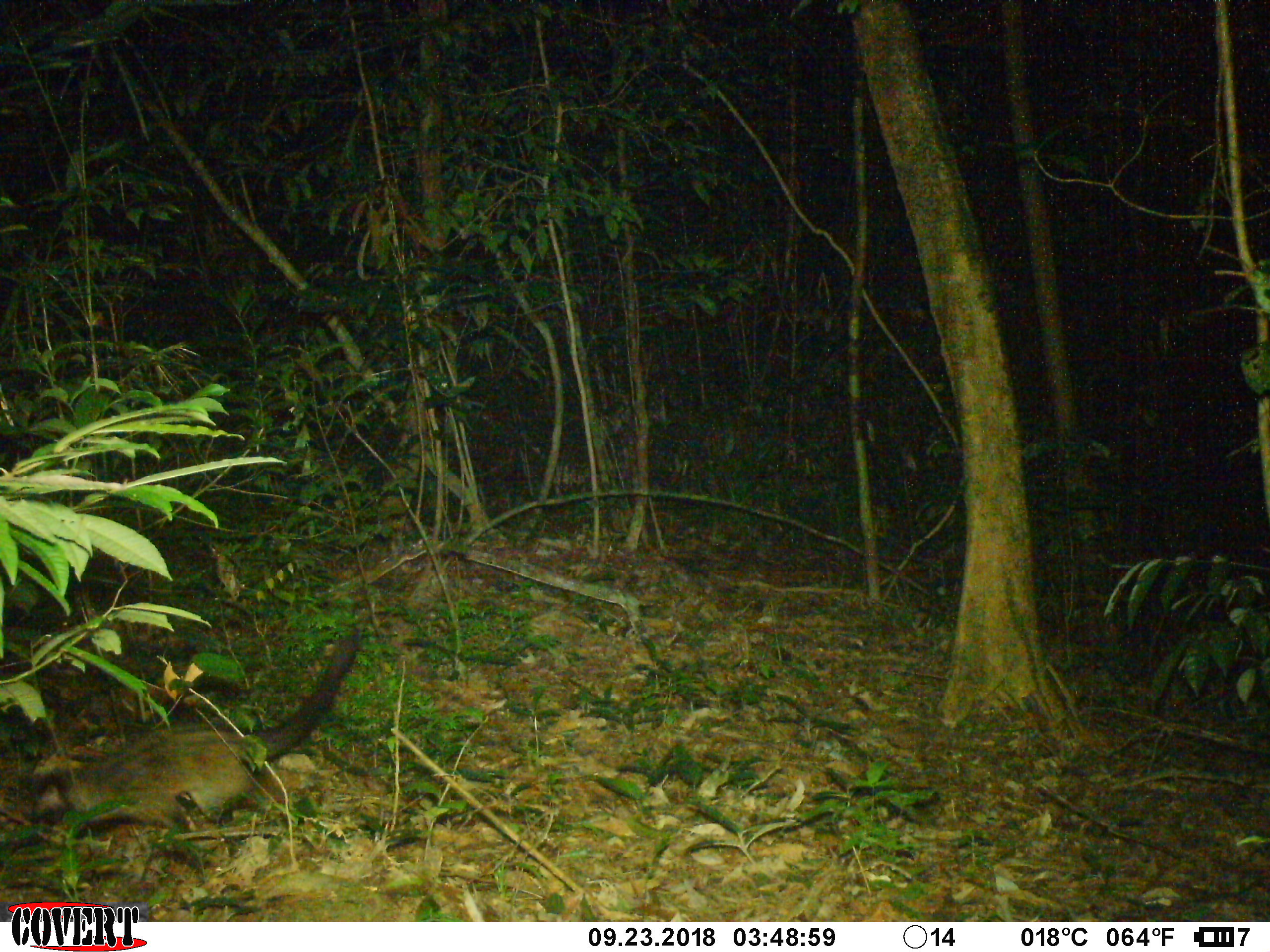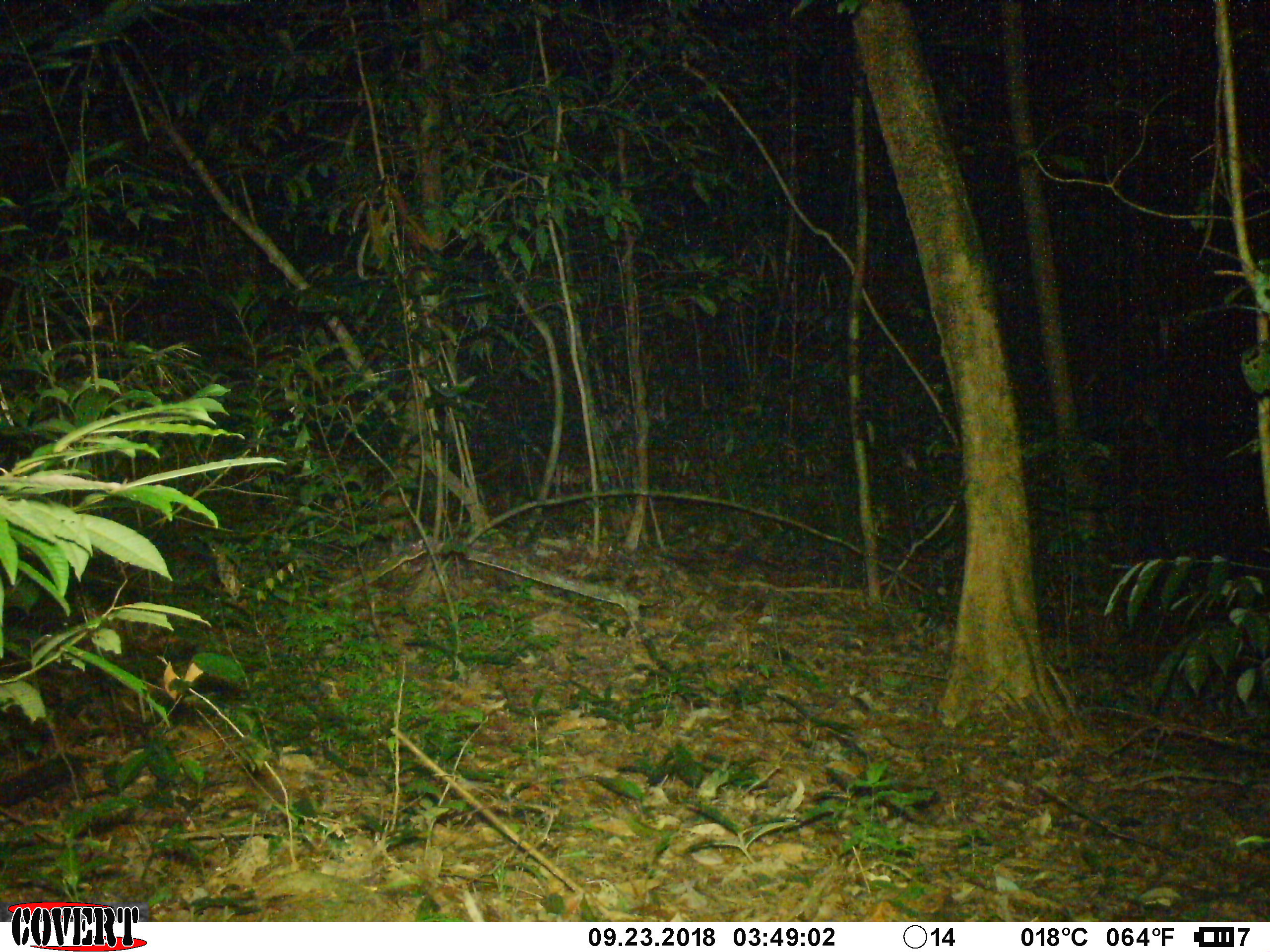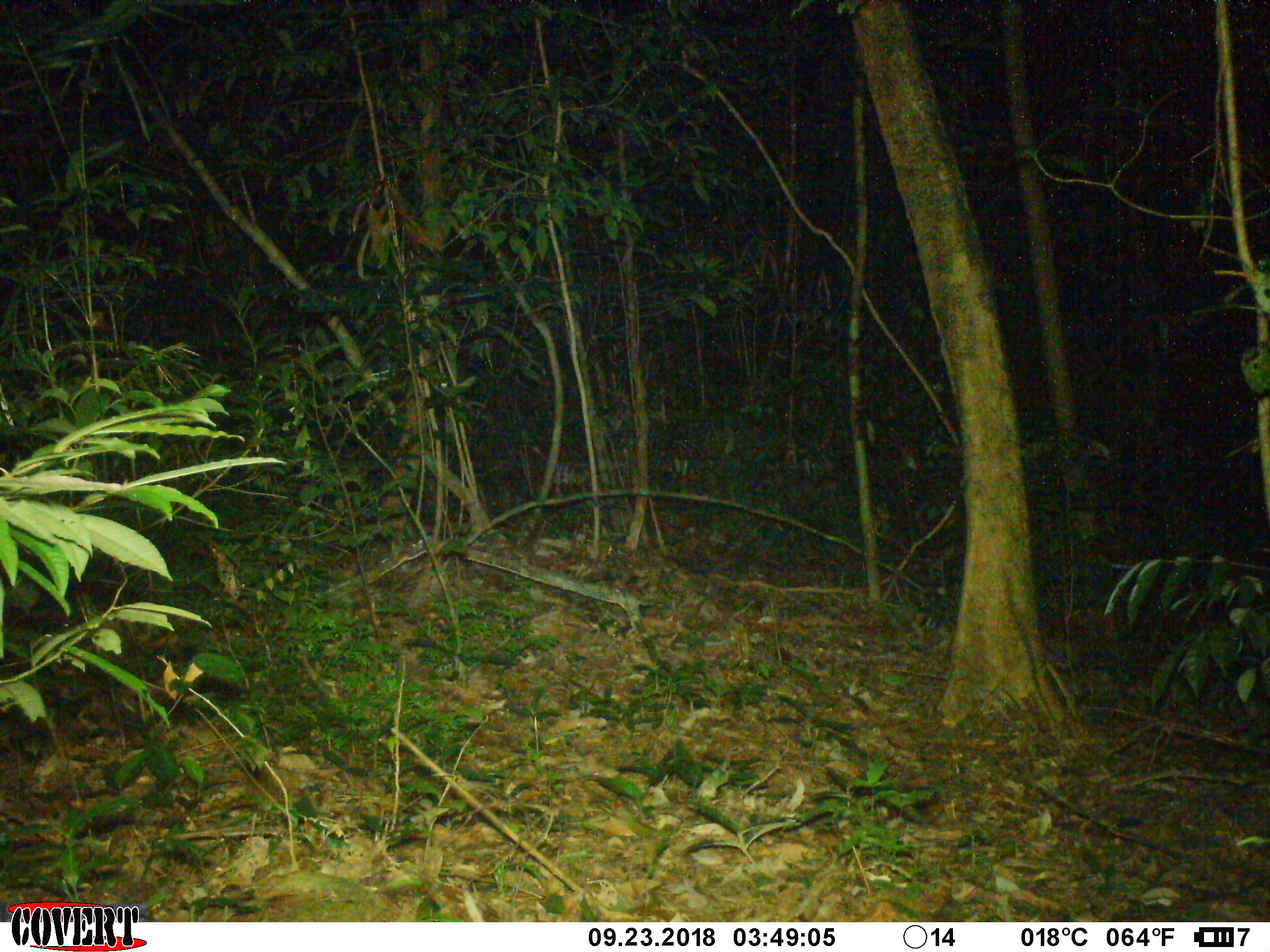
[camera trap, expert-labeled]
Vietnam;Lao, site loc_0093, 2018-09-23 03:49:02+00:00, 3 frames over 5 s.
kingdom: Animalia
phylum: Chordata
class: Mammalia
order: Carnivora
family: Viverridae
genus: Paradoxurus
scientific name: Paradoxurus hermaphroditus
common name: common palm civet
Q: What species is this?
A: Common palm civet (Paradoxurus hermaphroditus).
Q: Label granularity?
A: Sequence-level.